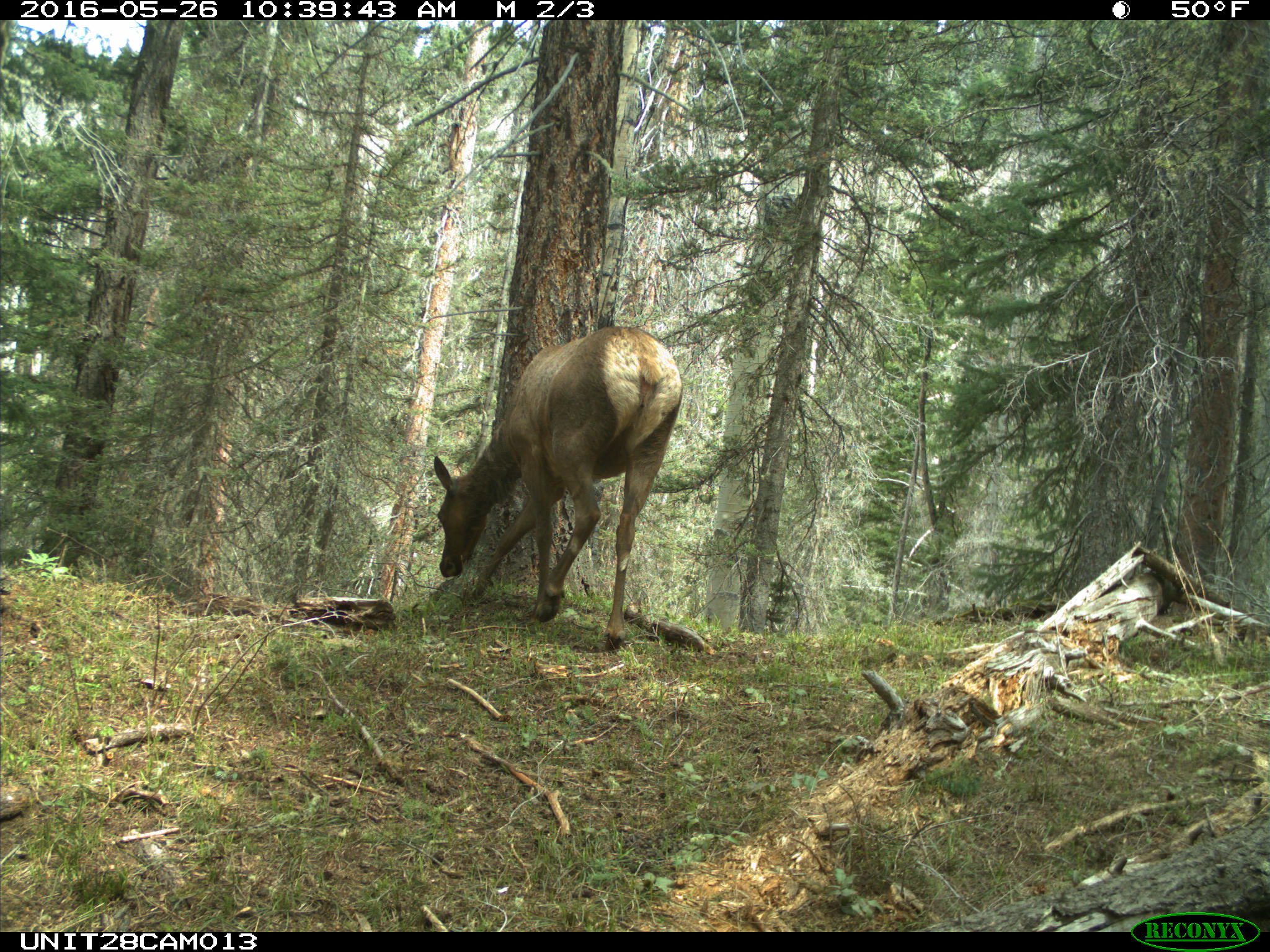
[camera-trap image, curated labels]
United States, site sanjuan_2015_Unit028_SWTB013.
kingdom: Animalia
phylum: Chordata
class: Mammalia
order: Artiodactyla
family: Cervidae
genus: Cervus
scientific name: Cervus elaphus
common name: red deer